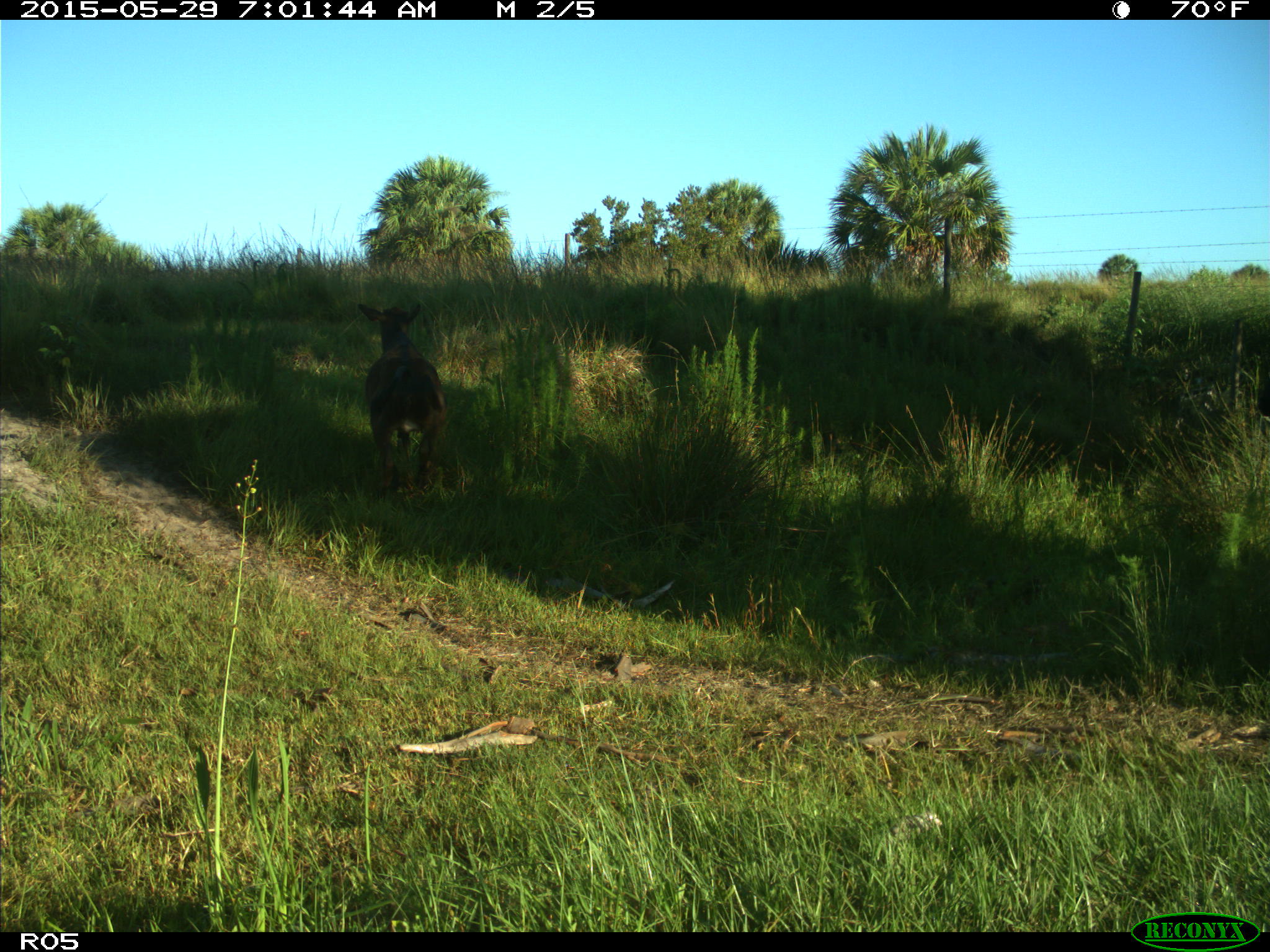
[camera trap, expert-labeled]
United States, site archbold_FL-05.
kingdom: Animalia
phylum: Chordata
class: Mammalia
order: Artiodactyla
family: Bovidae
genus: Bos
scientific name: Bos taurus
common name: domestic cow